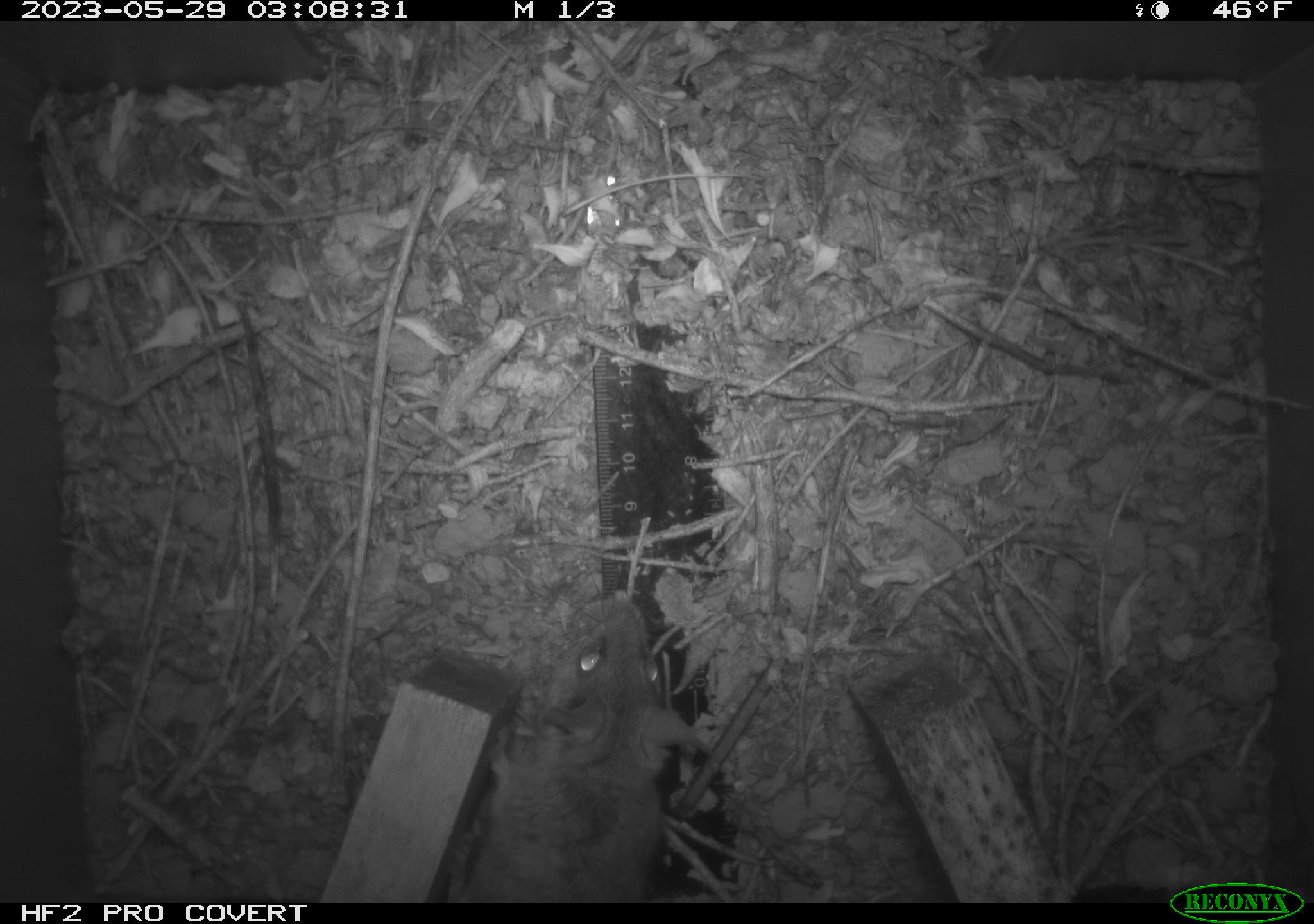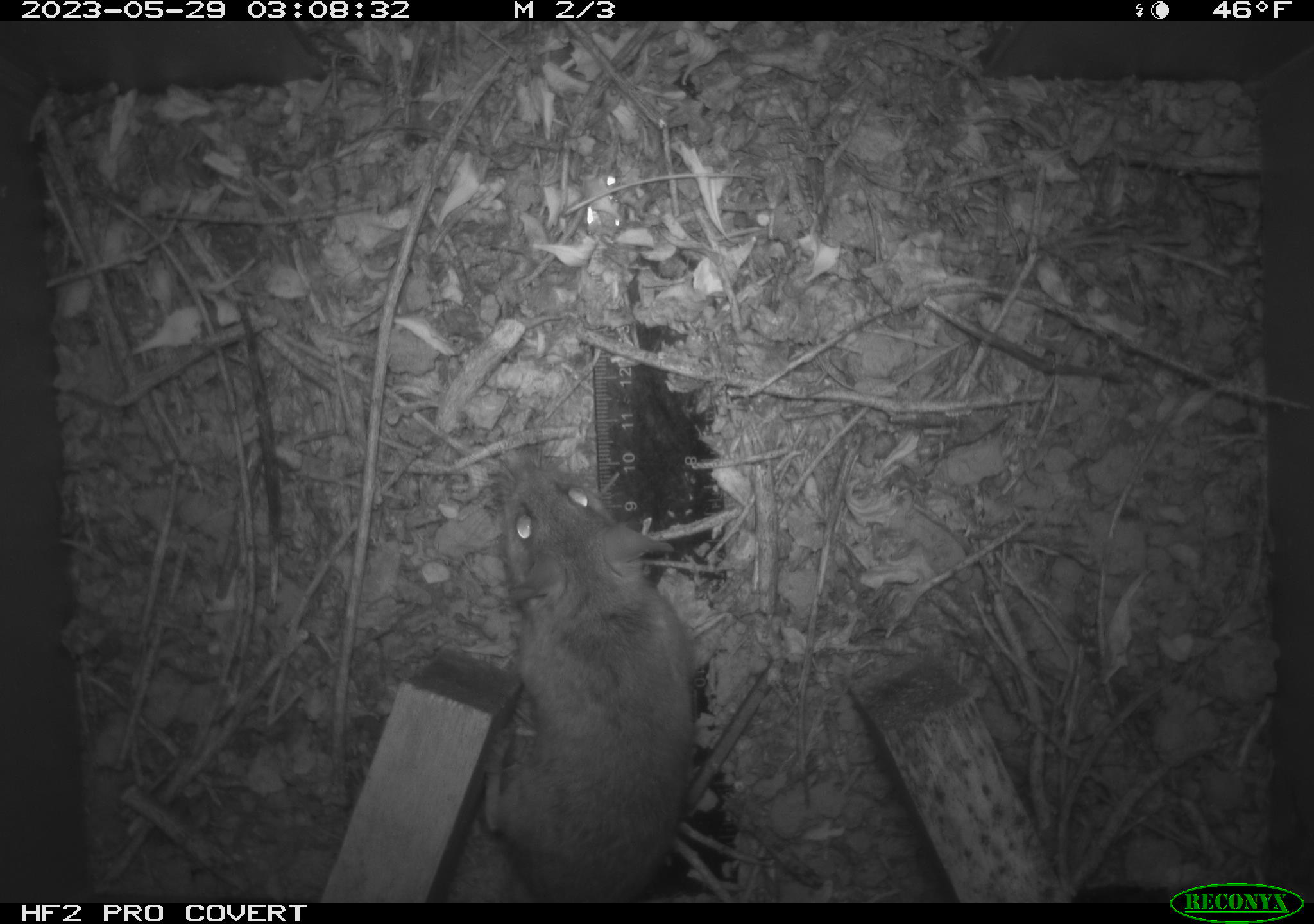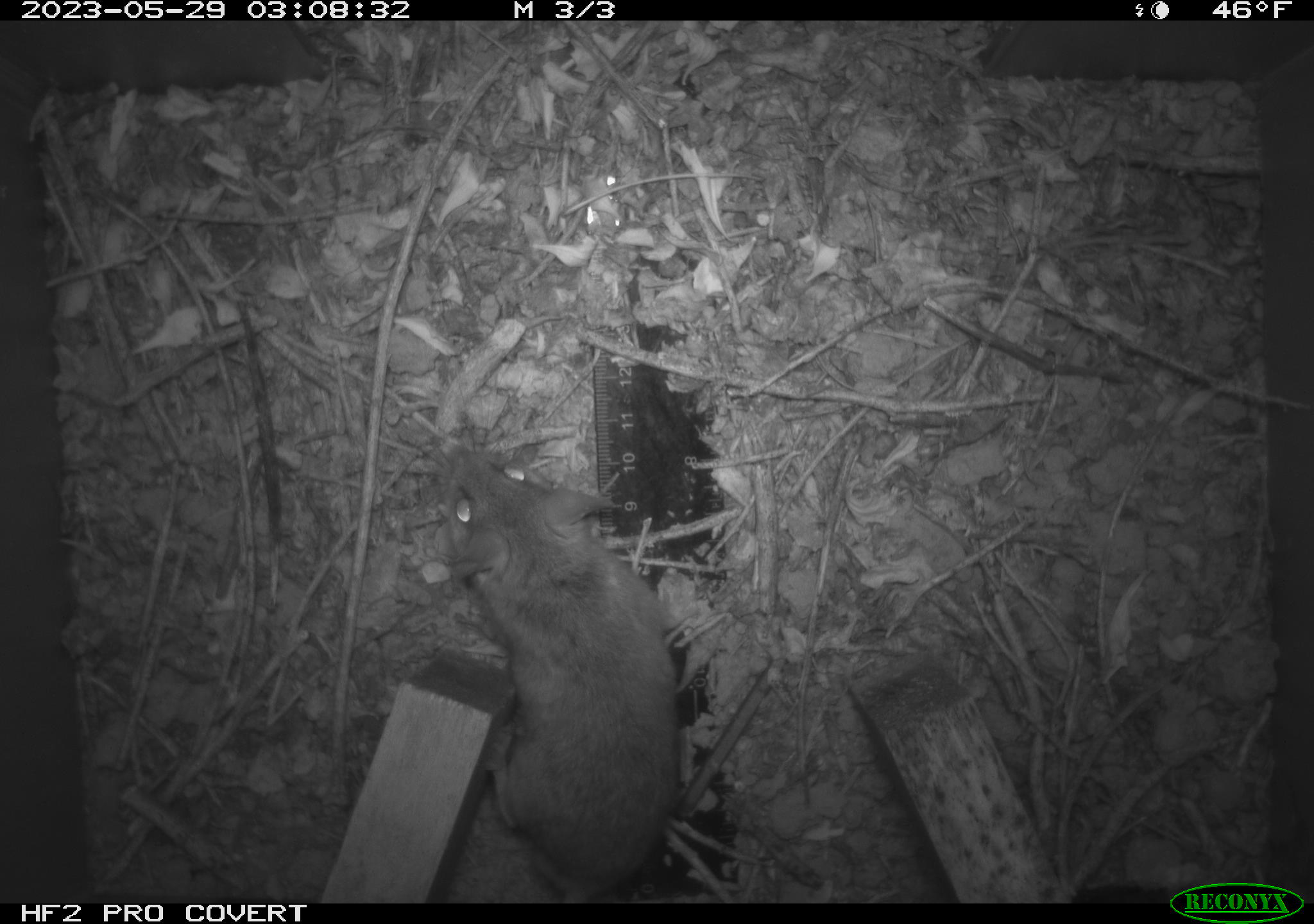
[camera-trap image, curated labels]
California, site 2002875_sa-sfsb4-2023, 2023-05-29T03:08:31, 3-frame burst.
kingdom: Animalia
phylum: Chordata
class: Mammalia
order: Rodentia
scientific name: Rodentia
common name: mouse species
Mouse species (Rodentia).